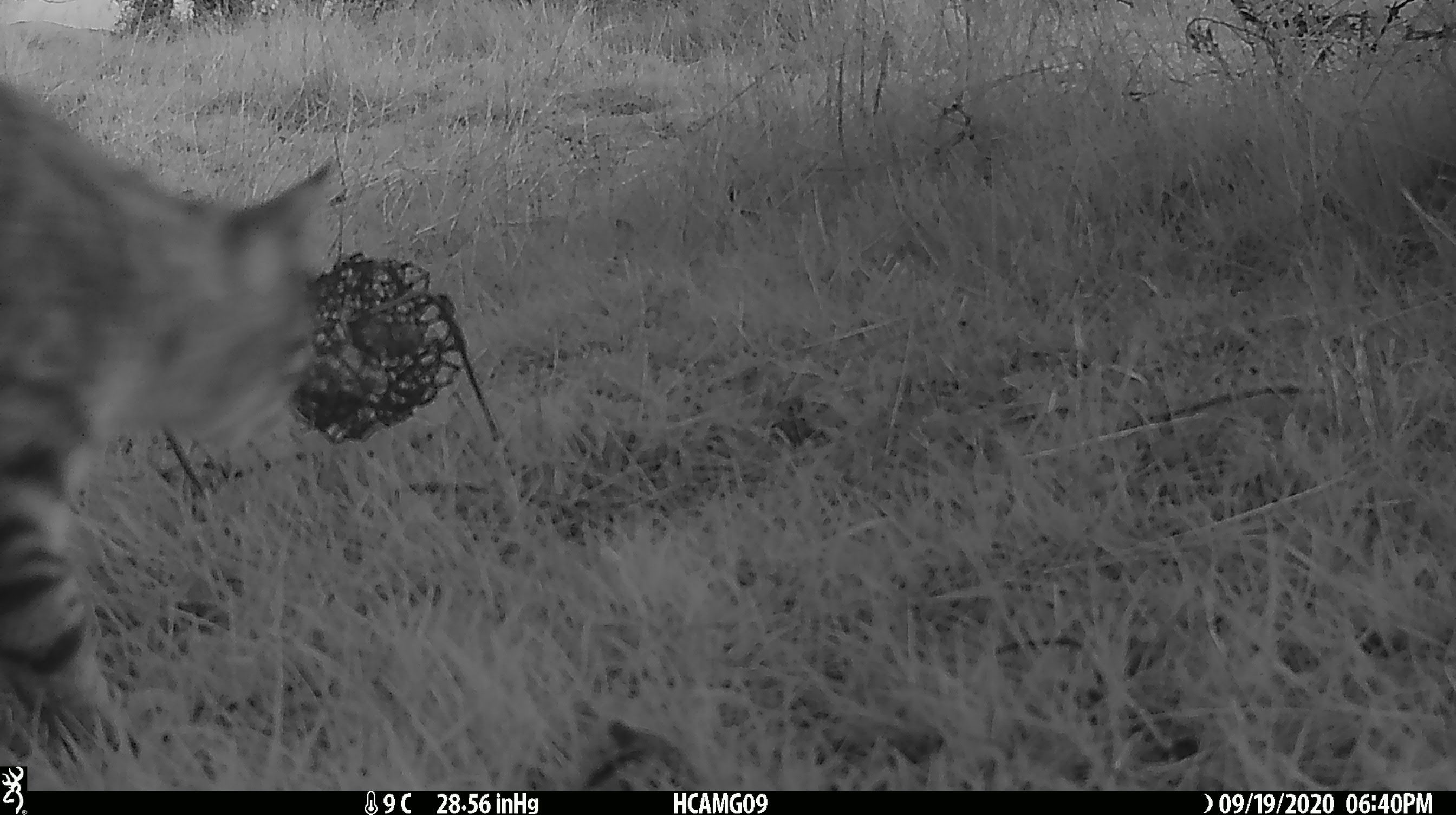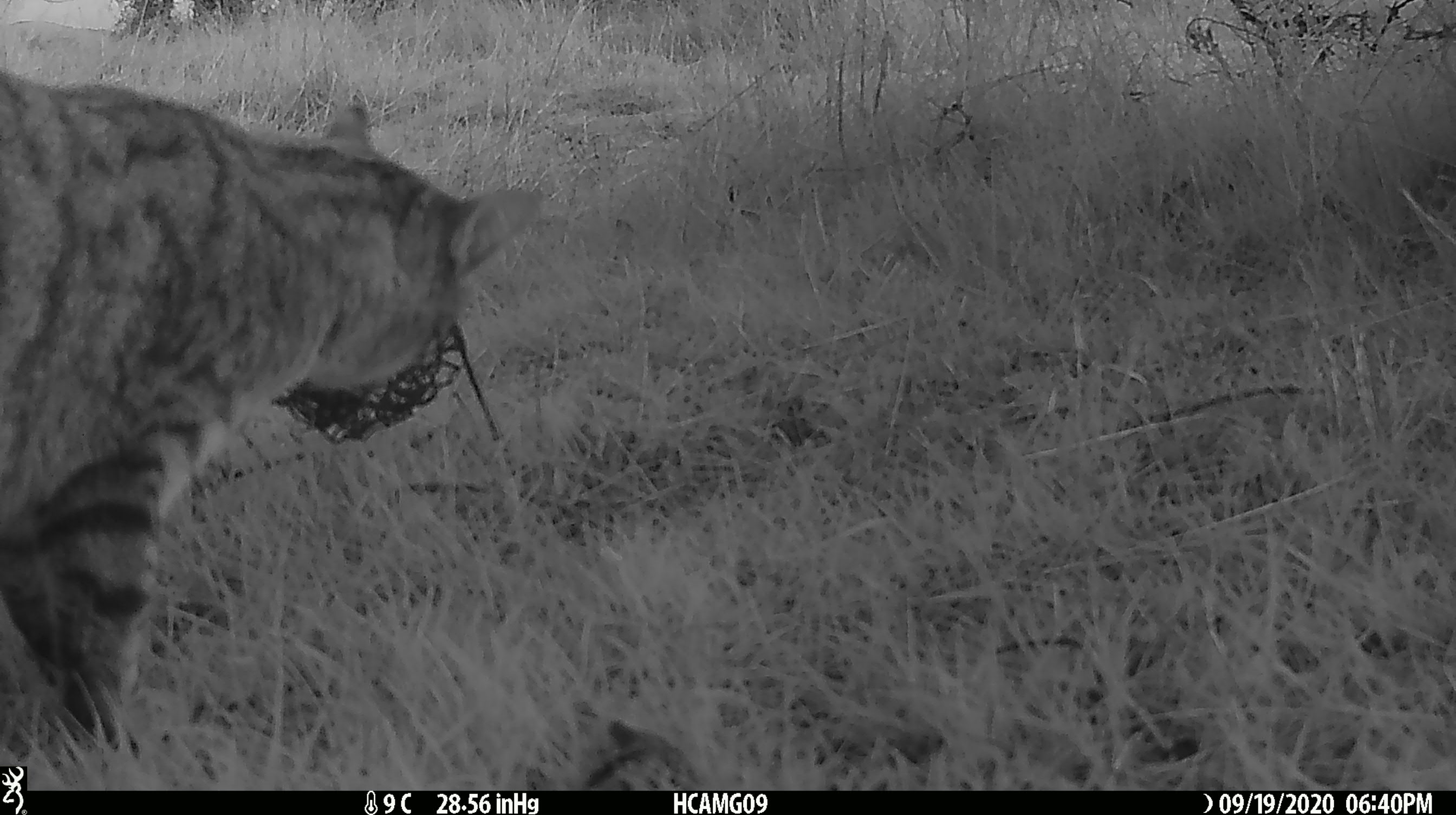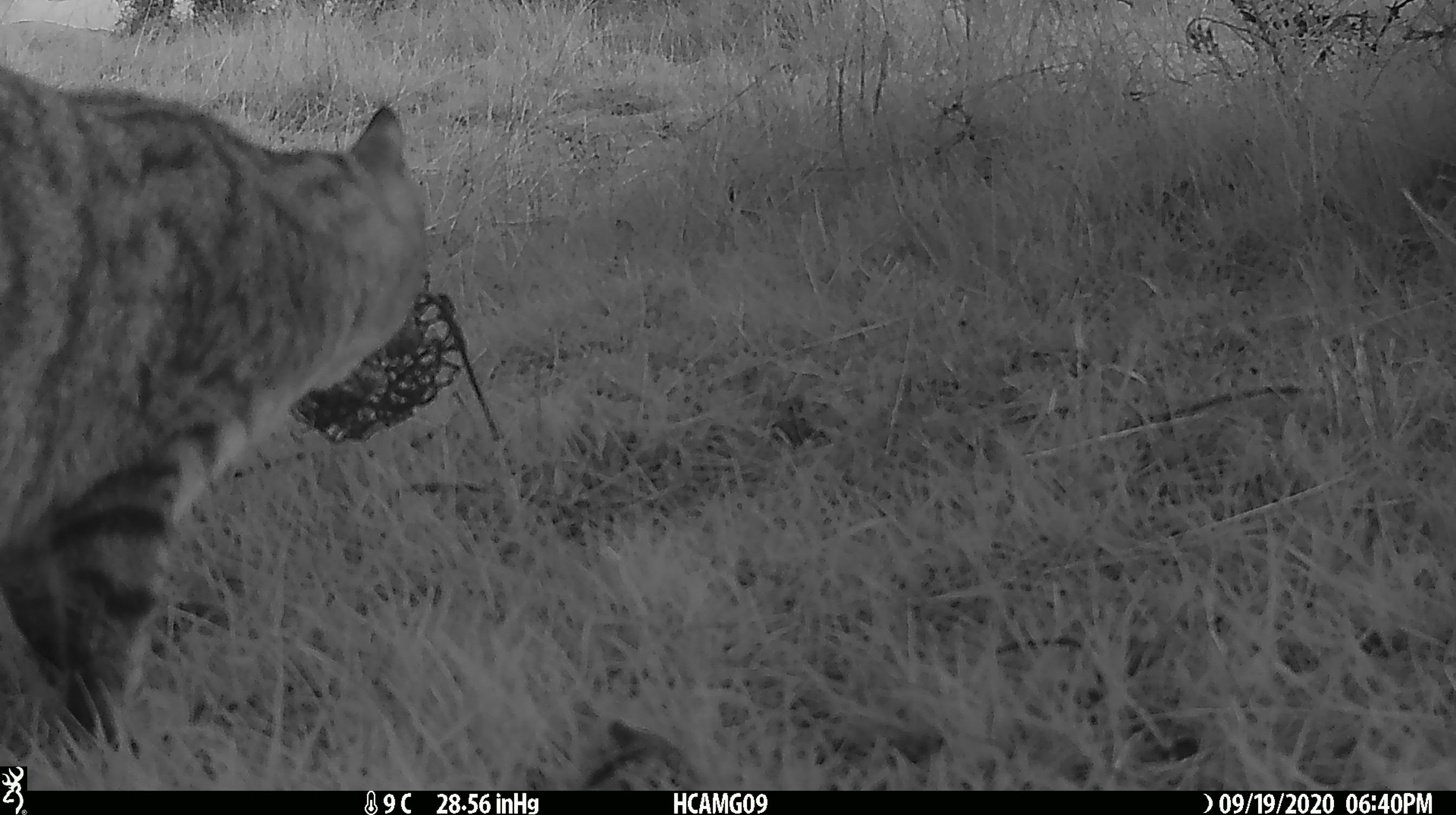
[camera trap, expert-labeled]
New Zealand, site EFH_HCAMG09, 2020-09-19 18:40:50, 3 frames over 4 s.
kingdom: Animalia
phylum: Chordata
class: Mammalia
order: Carnivora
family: Felidae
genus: Felis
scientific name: Felis catus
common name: domestic cat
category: cat